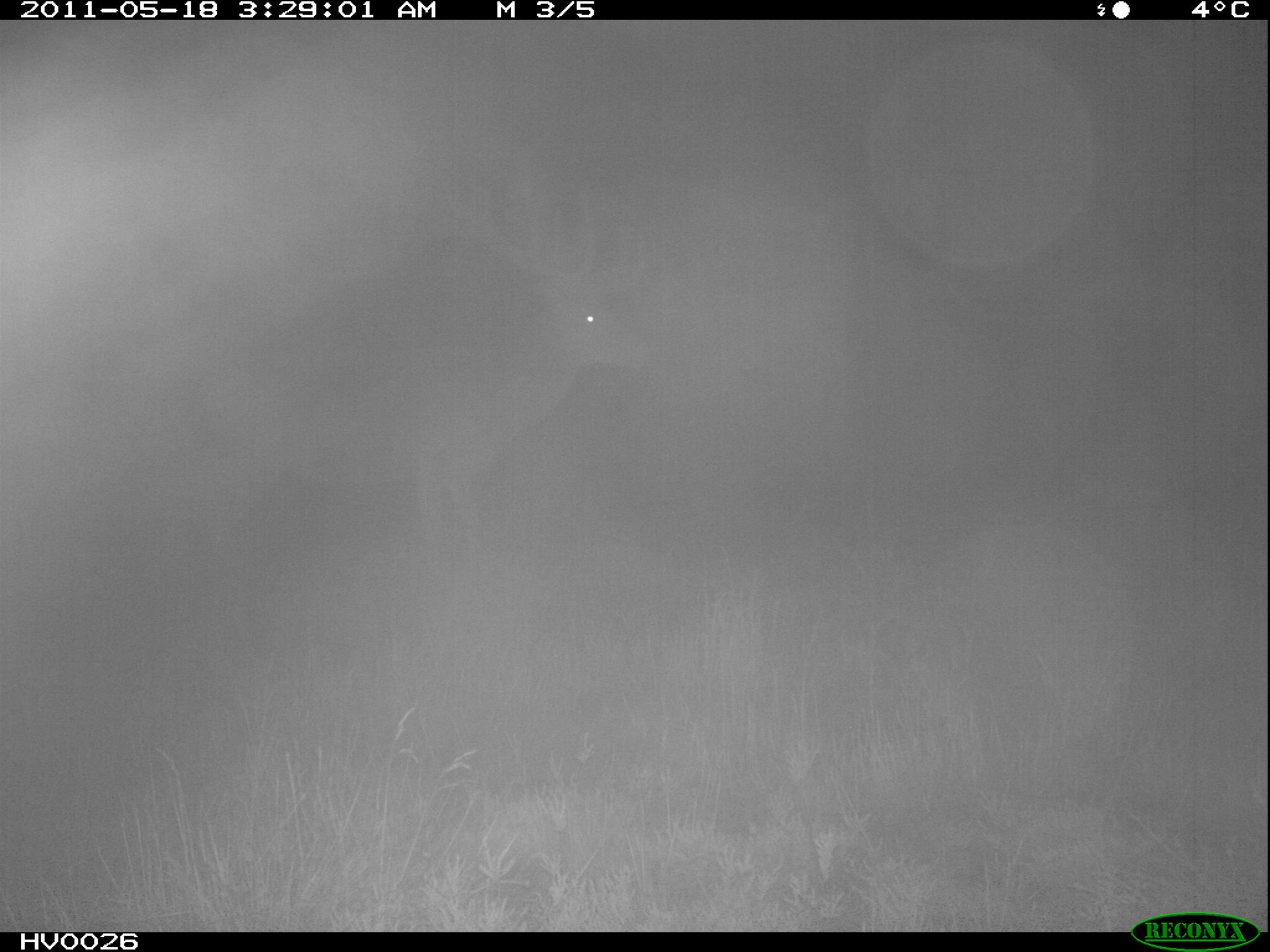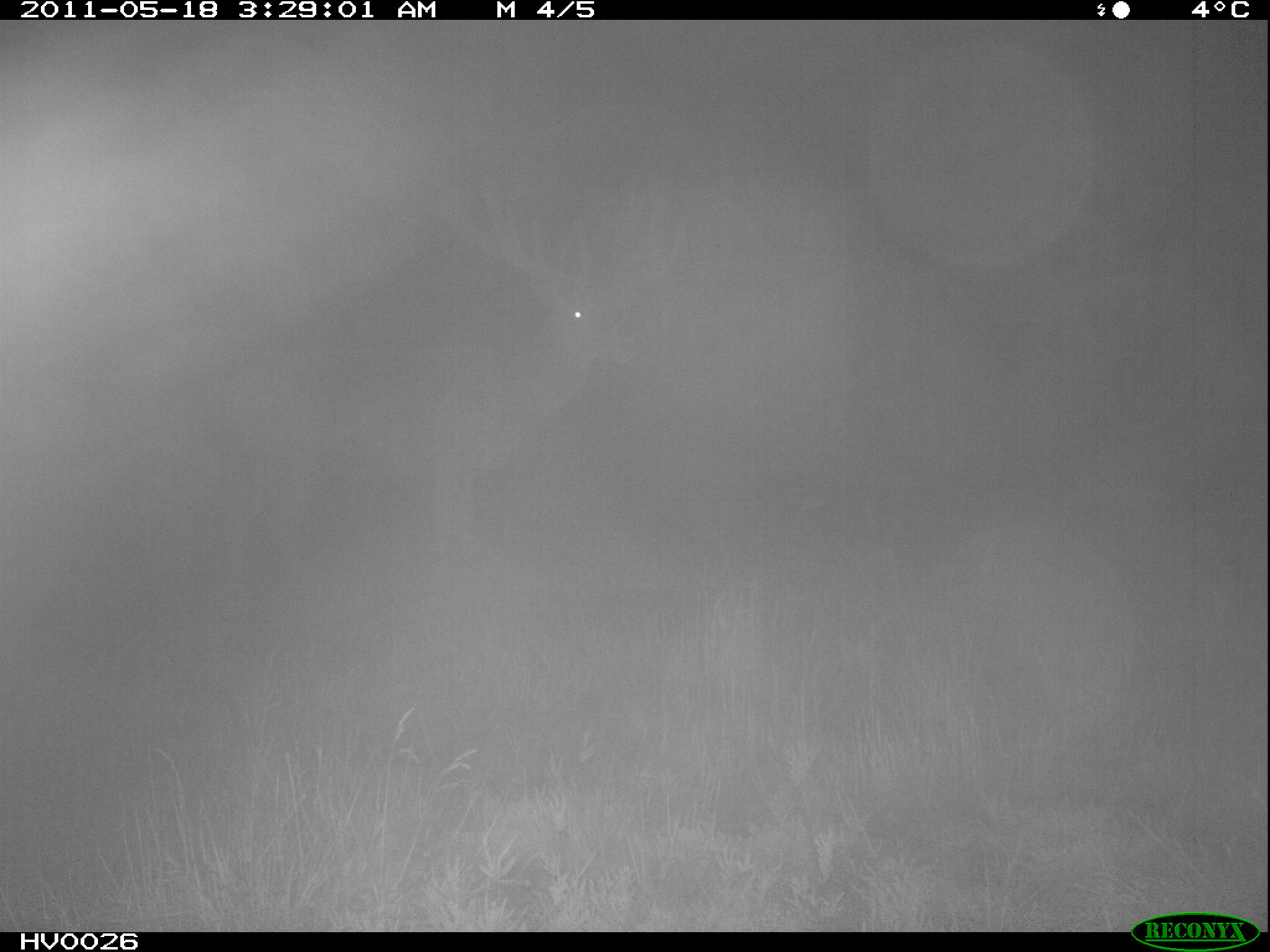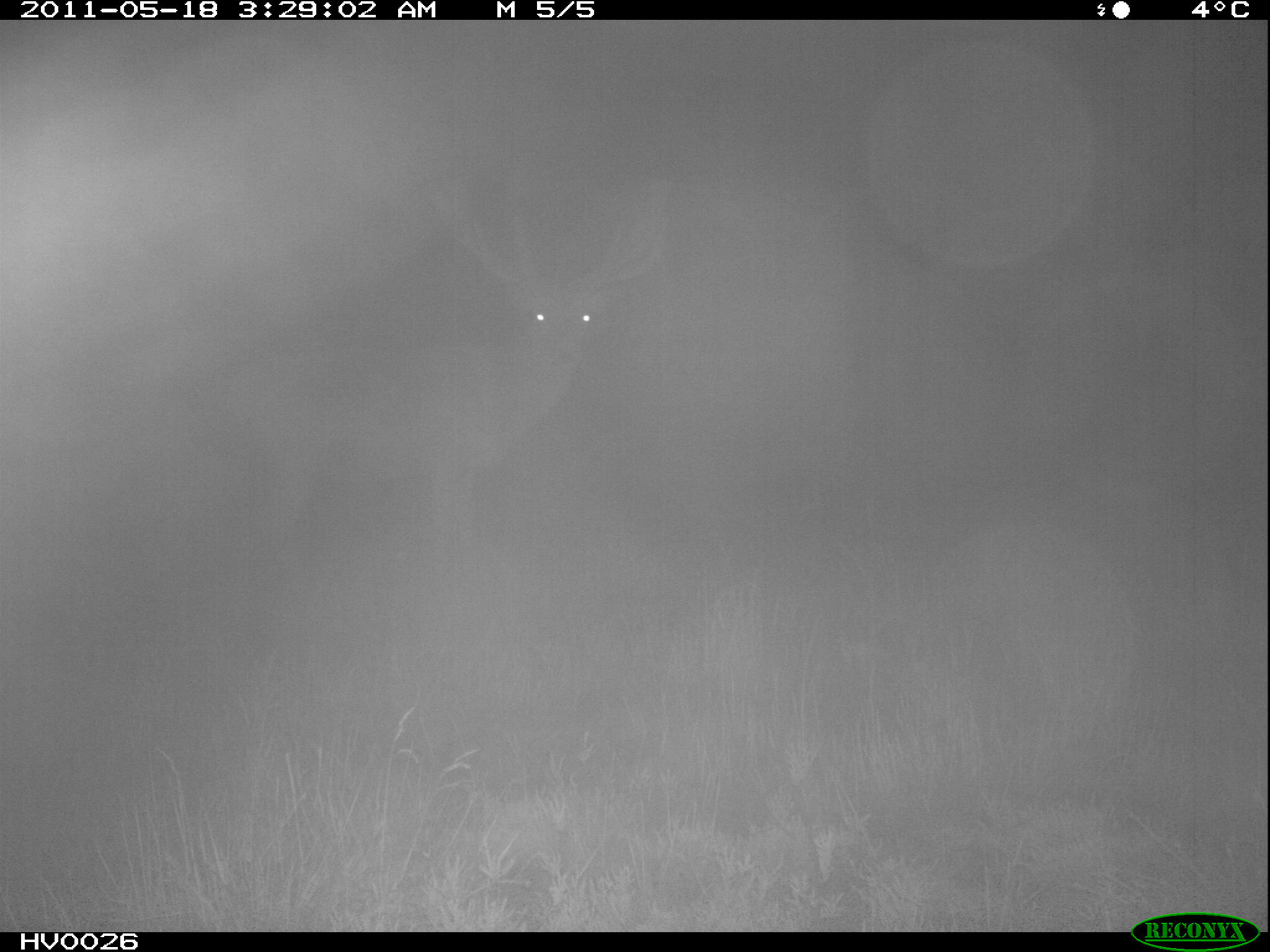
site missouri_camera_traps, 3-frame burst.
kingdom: Animalia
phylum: Chordata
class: Mammalia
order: Artiodactyla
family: Cervidae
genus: Cervus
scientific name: Cervus elaphus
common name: red deer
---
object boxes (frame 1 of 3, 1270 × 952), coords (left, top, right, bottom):
red deer: (182, 177, 647, 590)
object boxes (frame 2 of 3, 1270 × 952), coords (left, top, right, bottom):
red deer: (198, 175, 696, 579)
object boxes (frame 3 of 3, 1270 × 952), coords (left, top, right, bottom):
red deer: (228, 172, 679, 583)